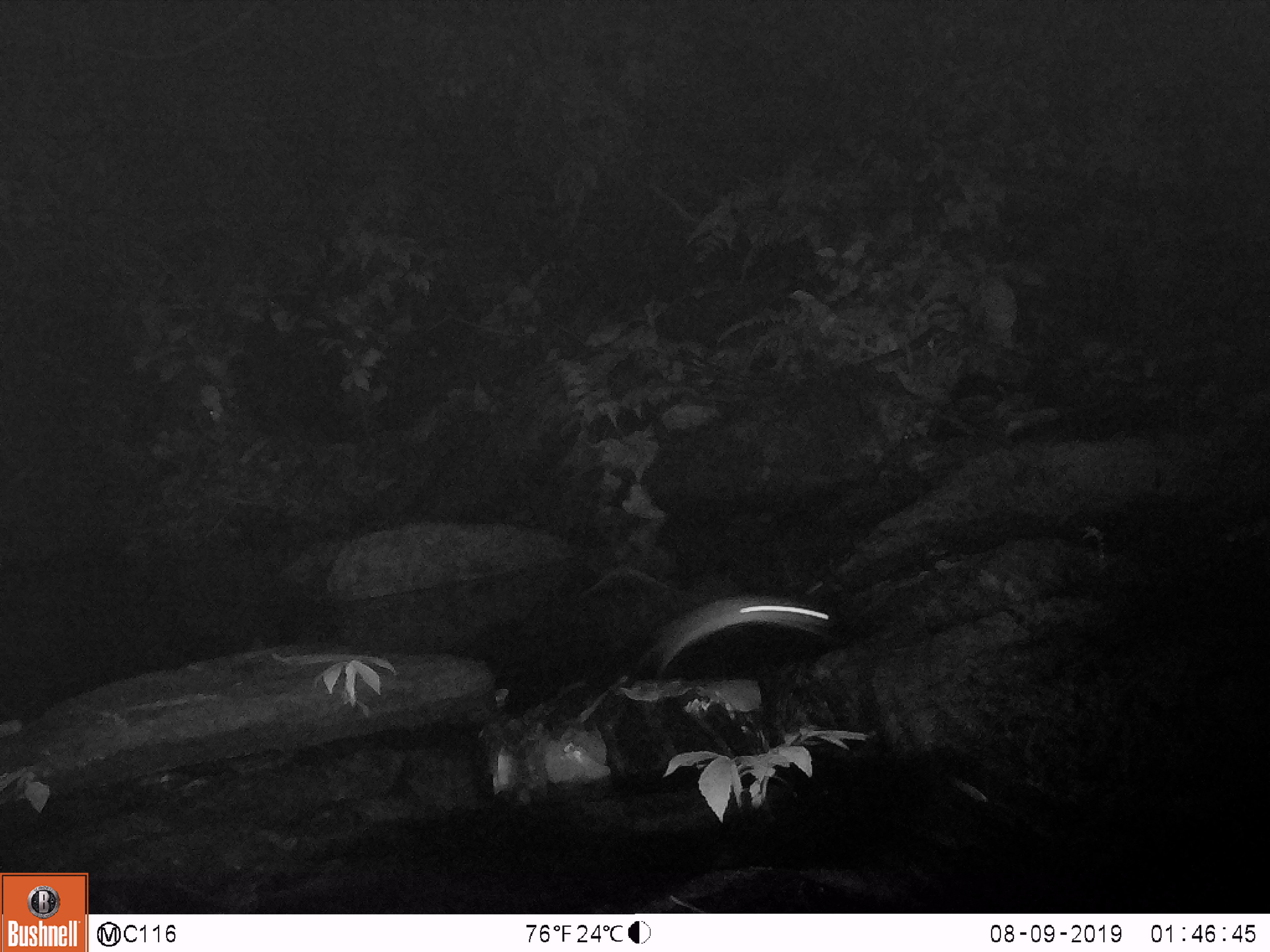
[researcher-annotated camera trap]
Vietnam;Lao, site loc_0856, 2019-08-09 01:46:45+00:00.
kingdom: Animalia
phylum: Chordata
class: Mammalia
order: Rodentia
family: Muridae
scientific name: Muridae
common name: old-world mice and rats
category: unidentified murid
Unidentified murid (old-world mice and rats) (Muridae). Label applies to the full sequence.